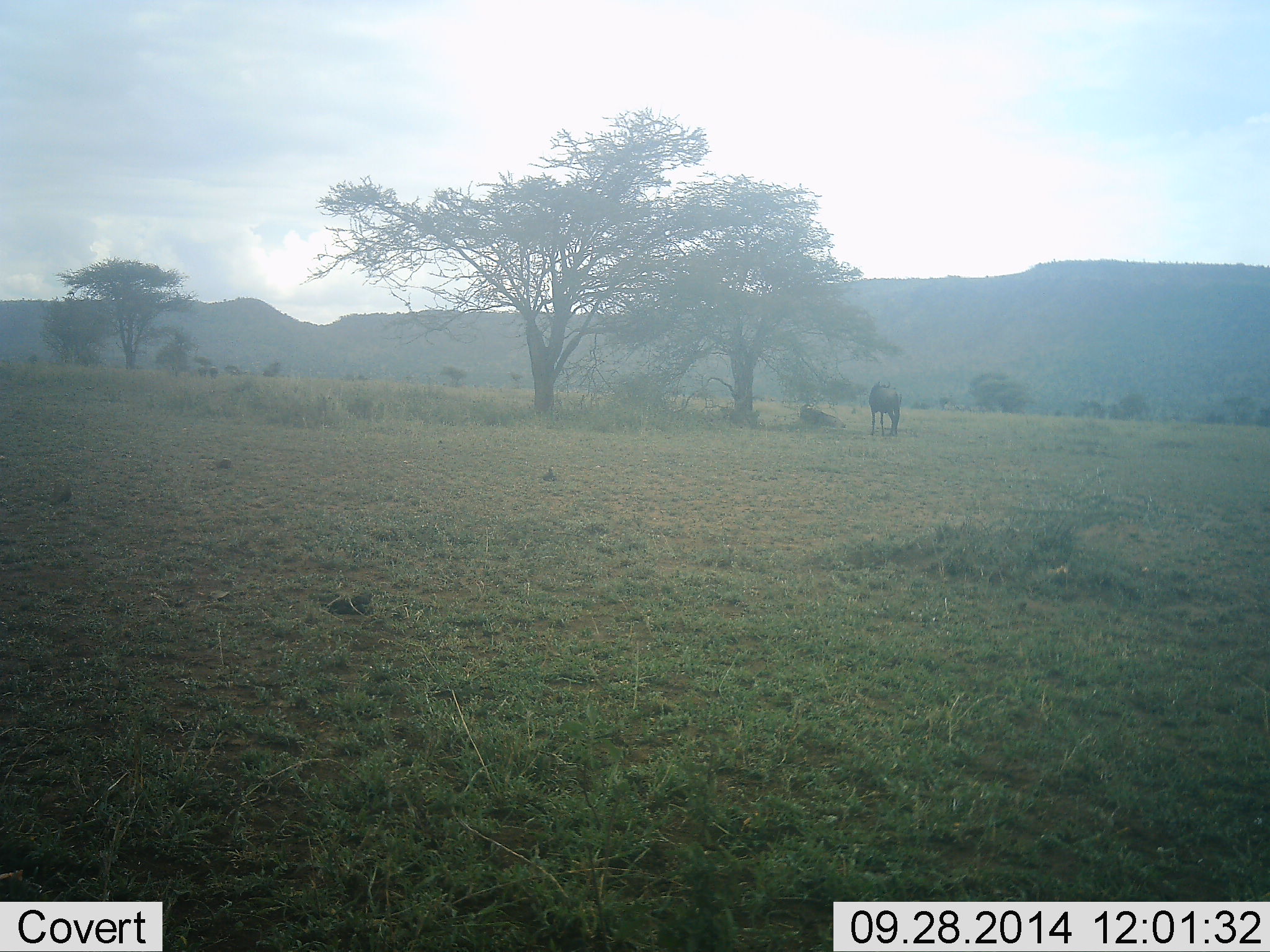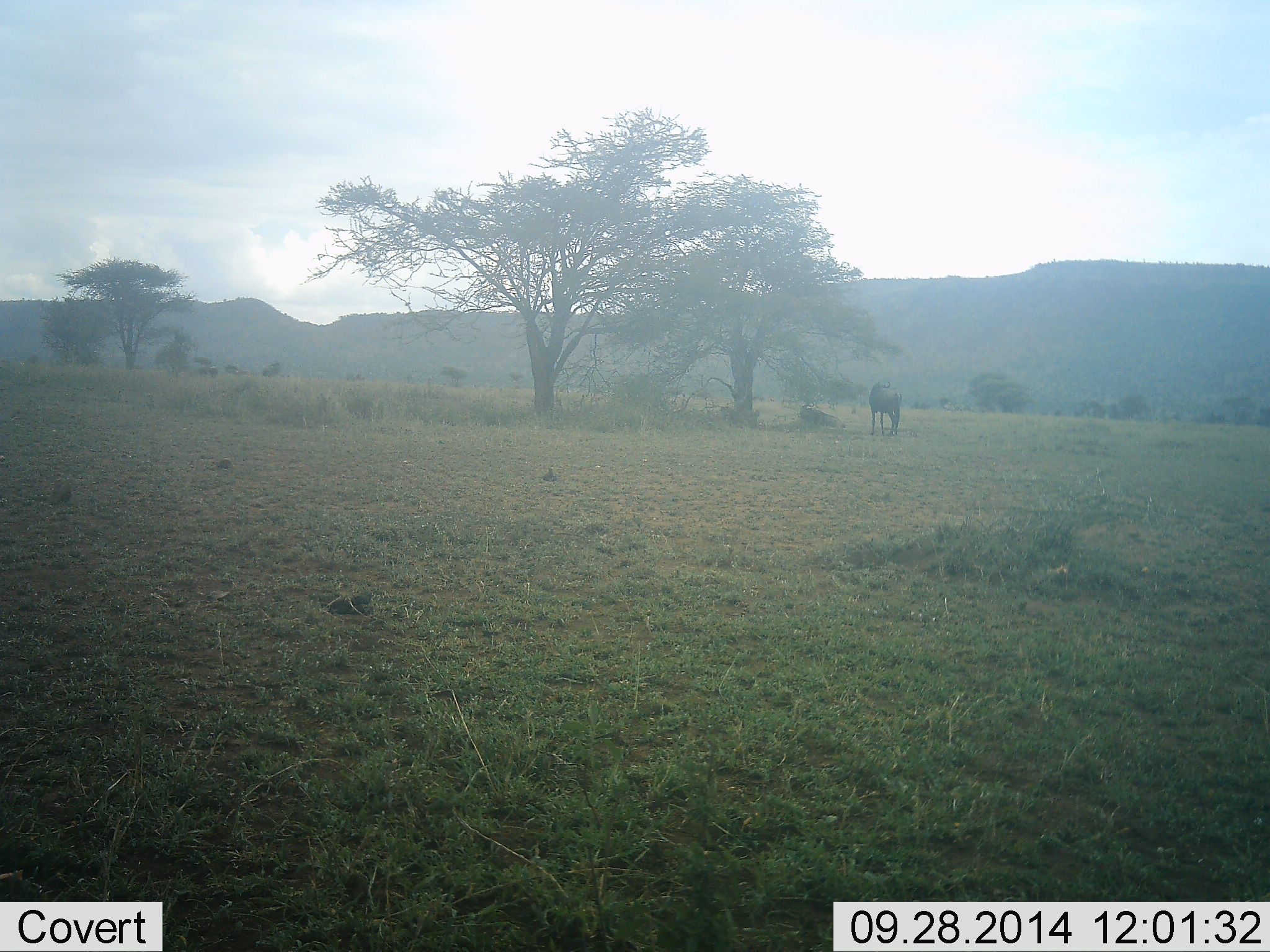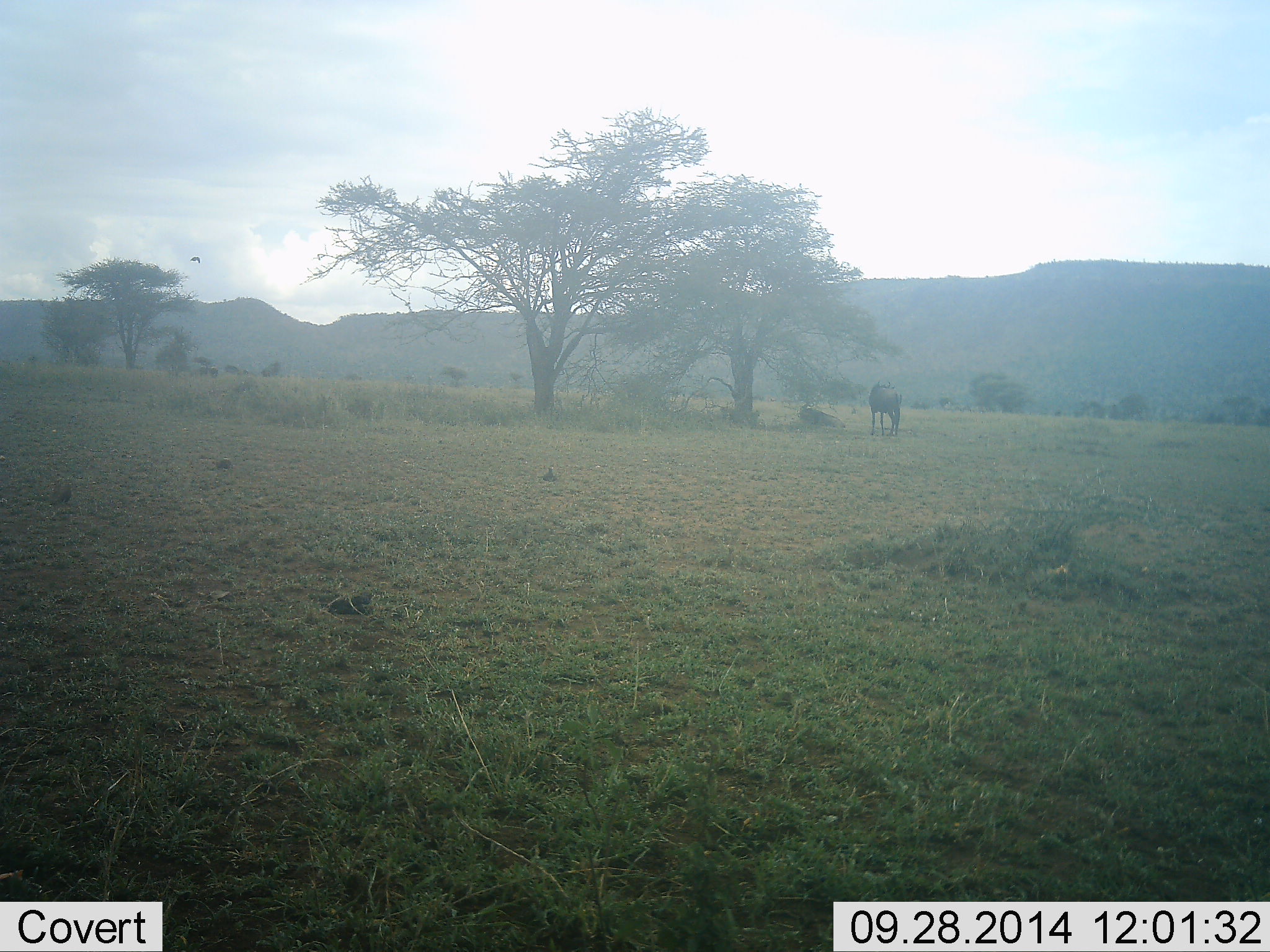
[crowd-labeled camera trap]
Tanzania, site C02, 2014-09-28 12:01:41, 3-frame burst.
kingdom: Animalia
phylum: Chordata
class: Mammalia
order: Artiodactyla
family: Bovidae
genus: Connochaetes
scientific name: Connochaetes taurinus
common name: blue wildebeest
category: wildebeest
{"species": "wildebeest (blue wildebeest) (Connochaetes taurinus)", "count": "2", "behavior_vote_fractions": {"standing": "73%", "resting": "73%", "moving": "0%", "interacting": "0%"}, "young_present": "0%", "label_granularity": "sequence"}